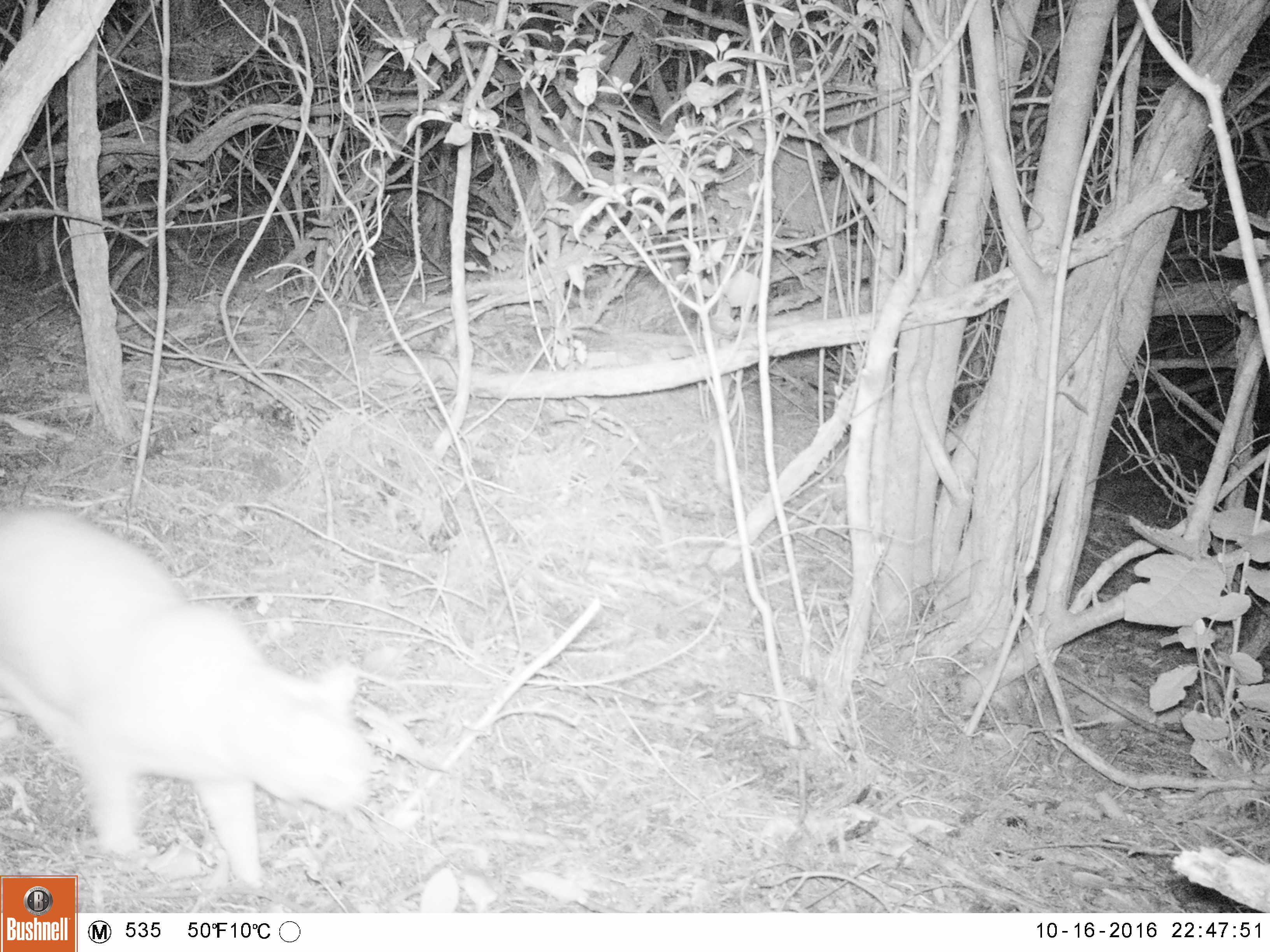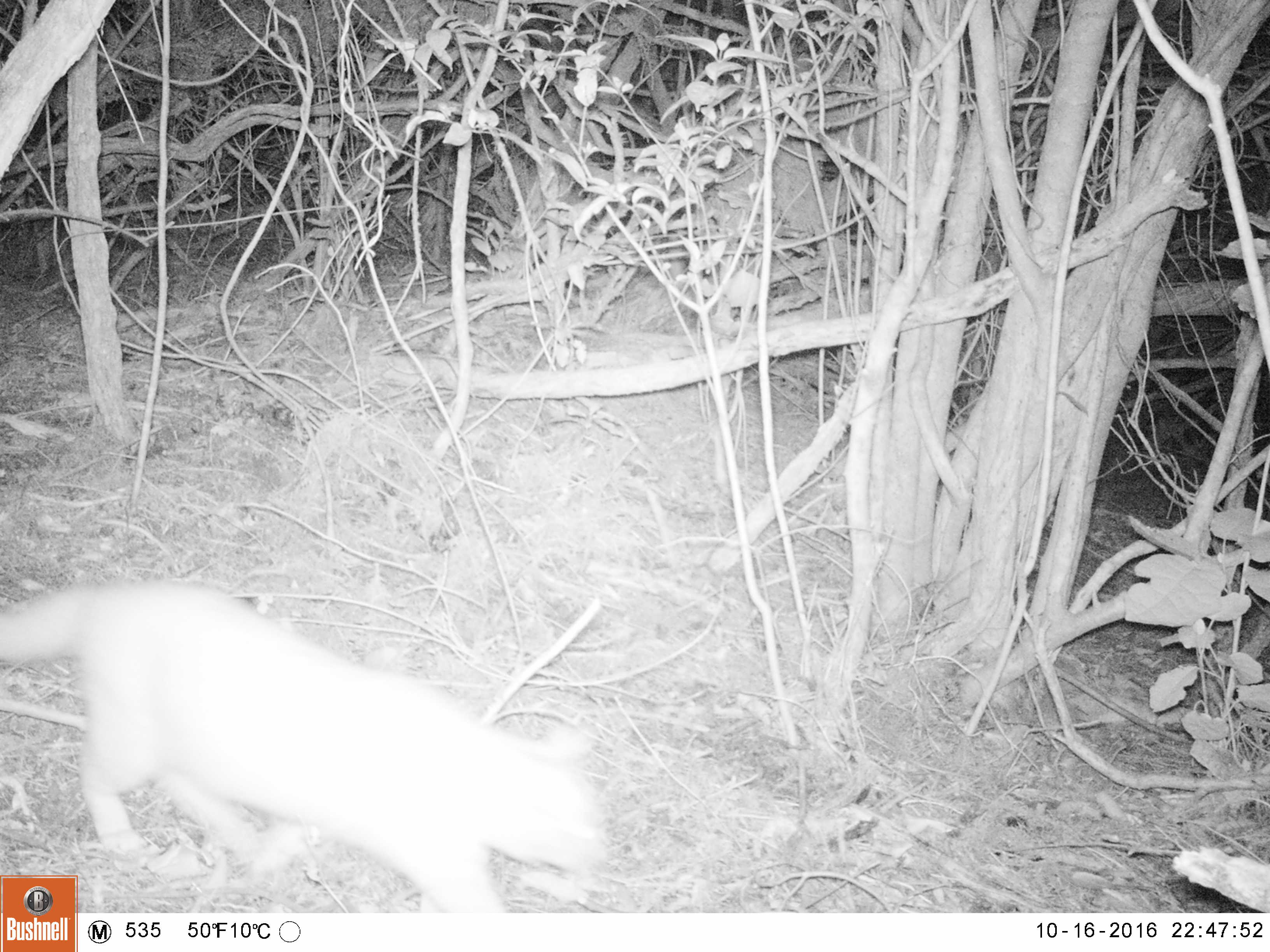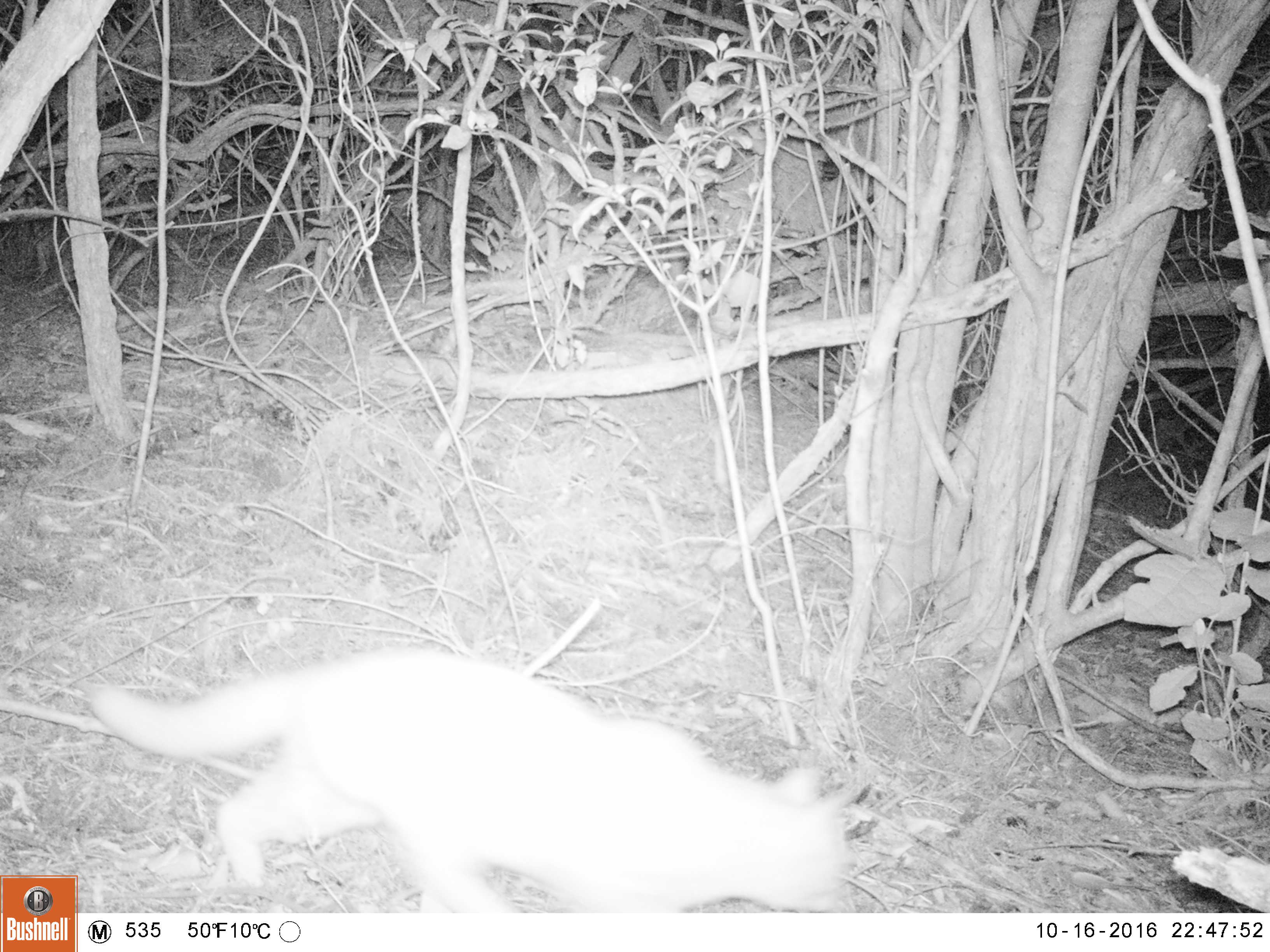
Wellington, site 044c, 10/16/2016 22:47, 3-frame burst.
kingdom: Animalia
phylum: Chordata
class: Mammalia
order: Carnivora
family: Felidae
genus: Felis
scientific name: Felis catus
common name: cat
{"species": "cat (Felis catus)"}